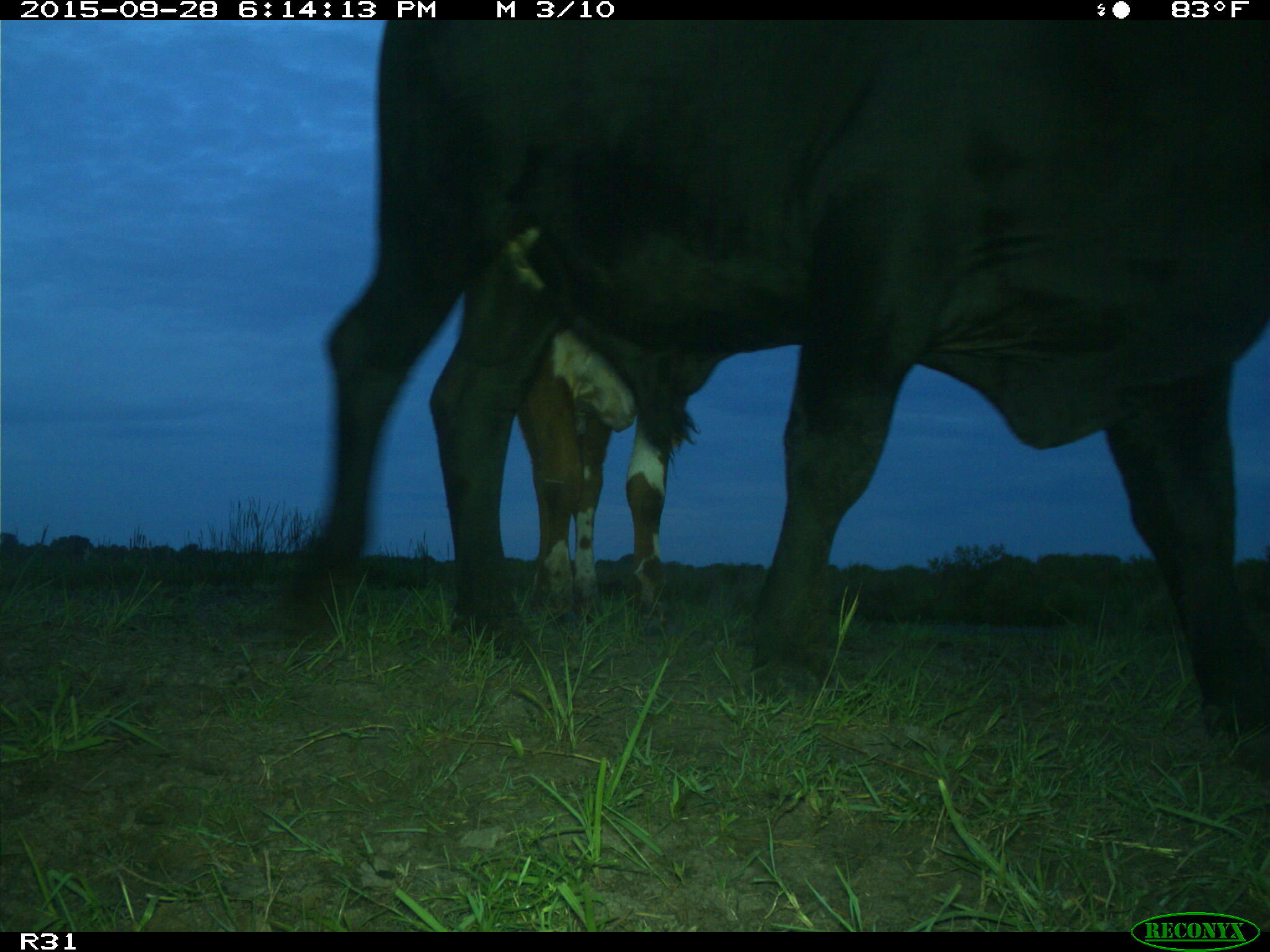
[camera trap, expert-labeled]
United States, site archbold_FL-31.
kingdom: Animalia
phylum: Chordata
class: Mammalia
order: Artiodactyla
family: Bovidae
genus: Bos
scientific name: Bos taurus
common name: domestic cow